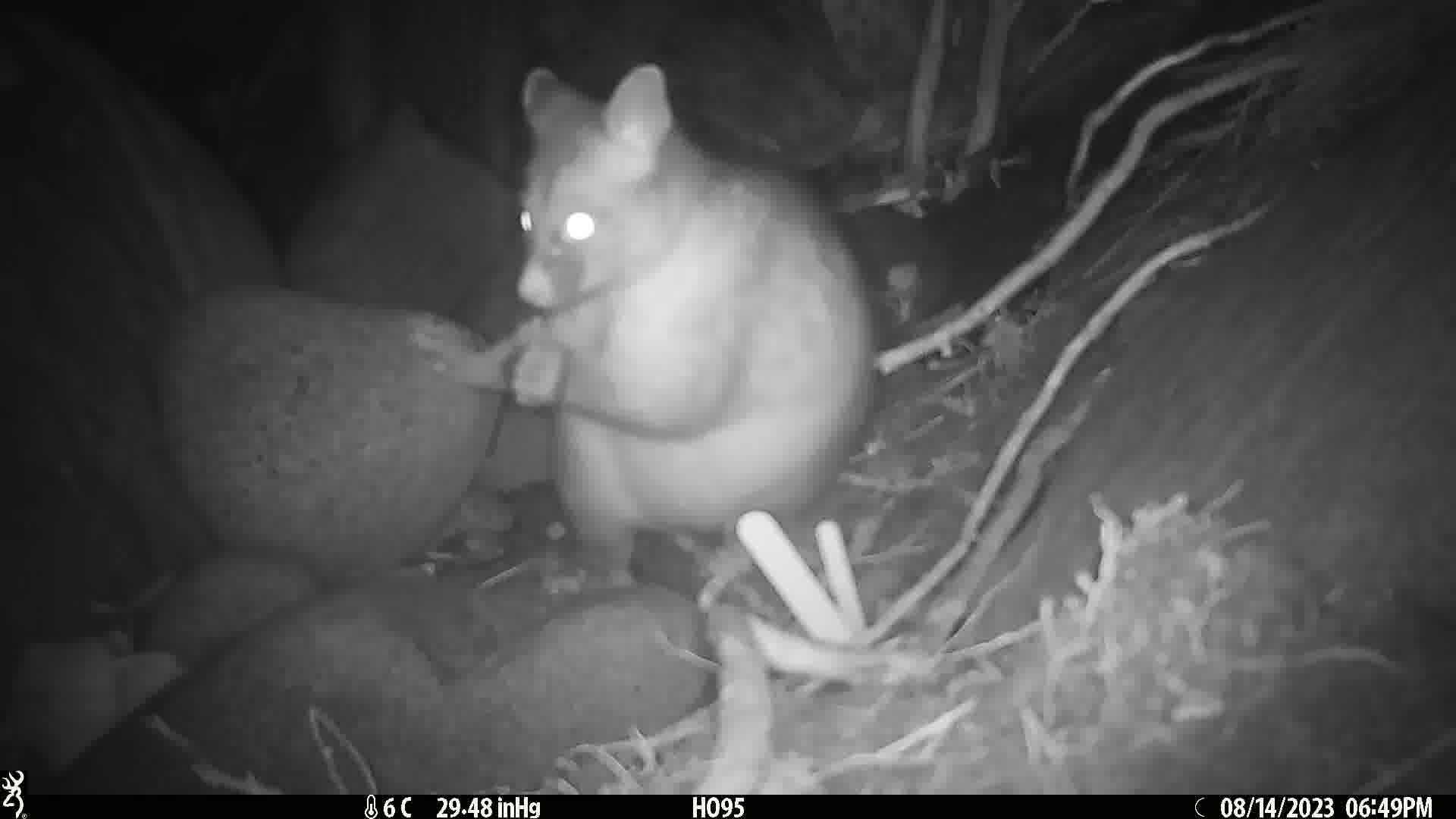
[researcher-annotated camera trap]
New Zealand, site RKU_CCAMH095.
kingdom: Animalia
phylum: Chordata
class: Mammalia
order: Diprotodontia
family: Phalangeridae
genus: Trichosurus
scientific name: Trichosurus vulpecula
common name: common brushtail possum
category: possum